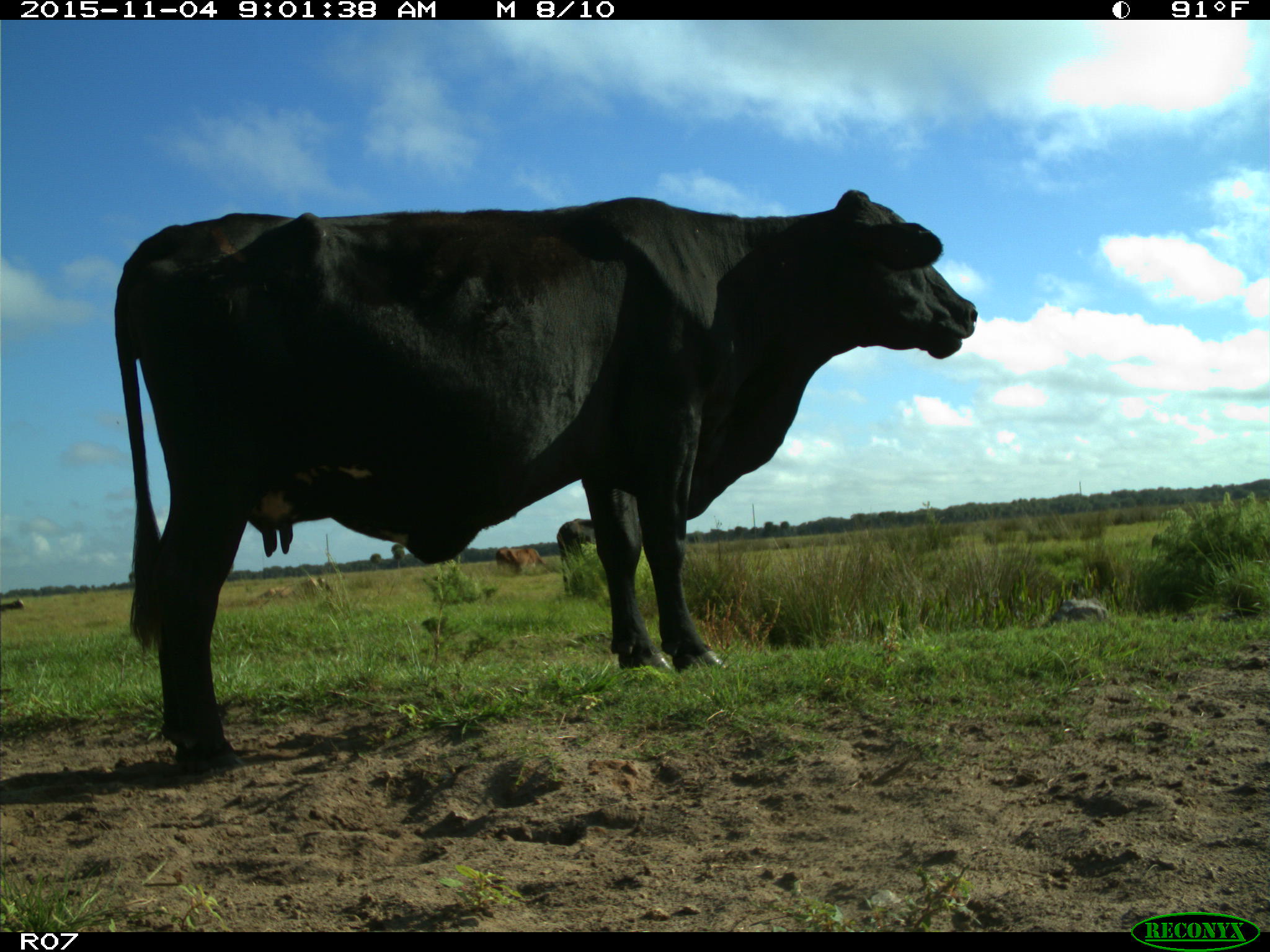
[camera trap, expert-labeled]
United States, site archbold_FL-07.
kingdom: Animalia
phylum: Chordata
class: Mammalia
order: Artiodactyla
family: Bovidae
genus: Bos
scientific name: Bos taurus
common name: domestic cow